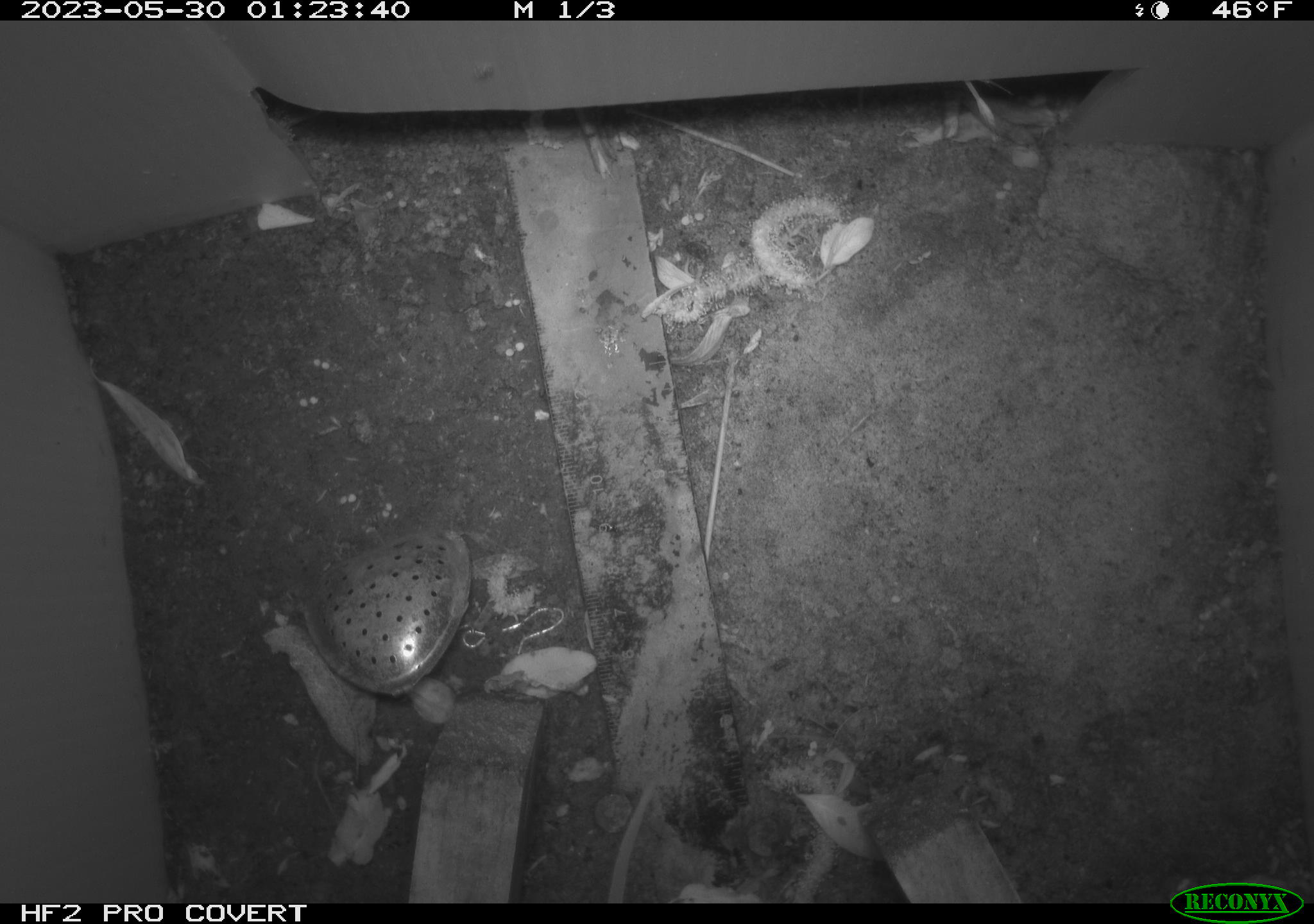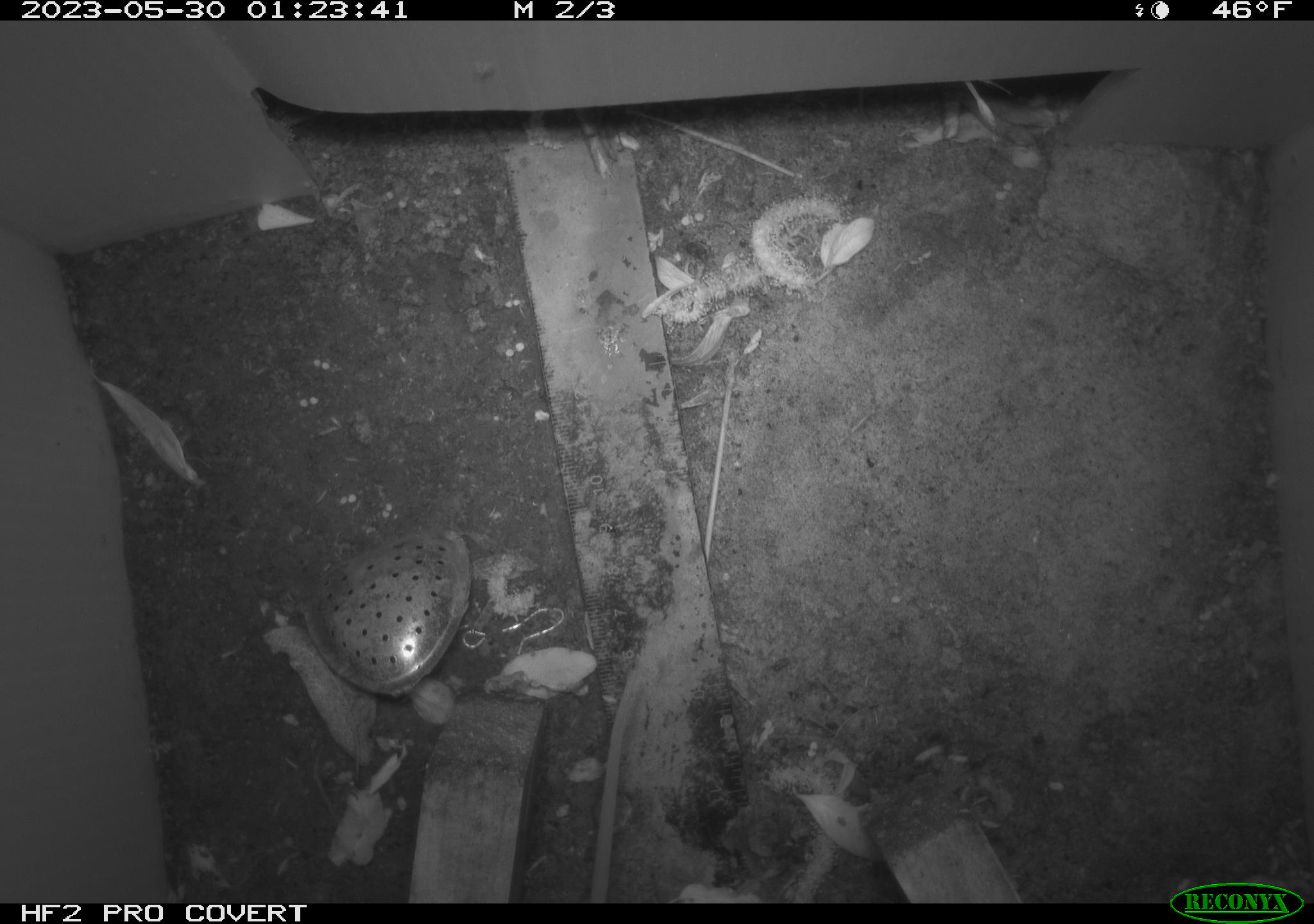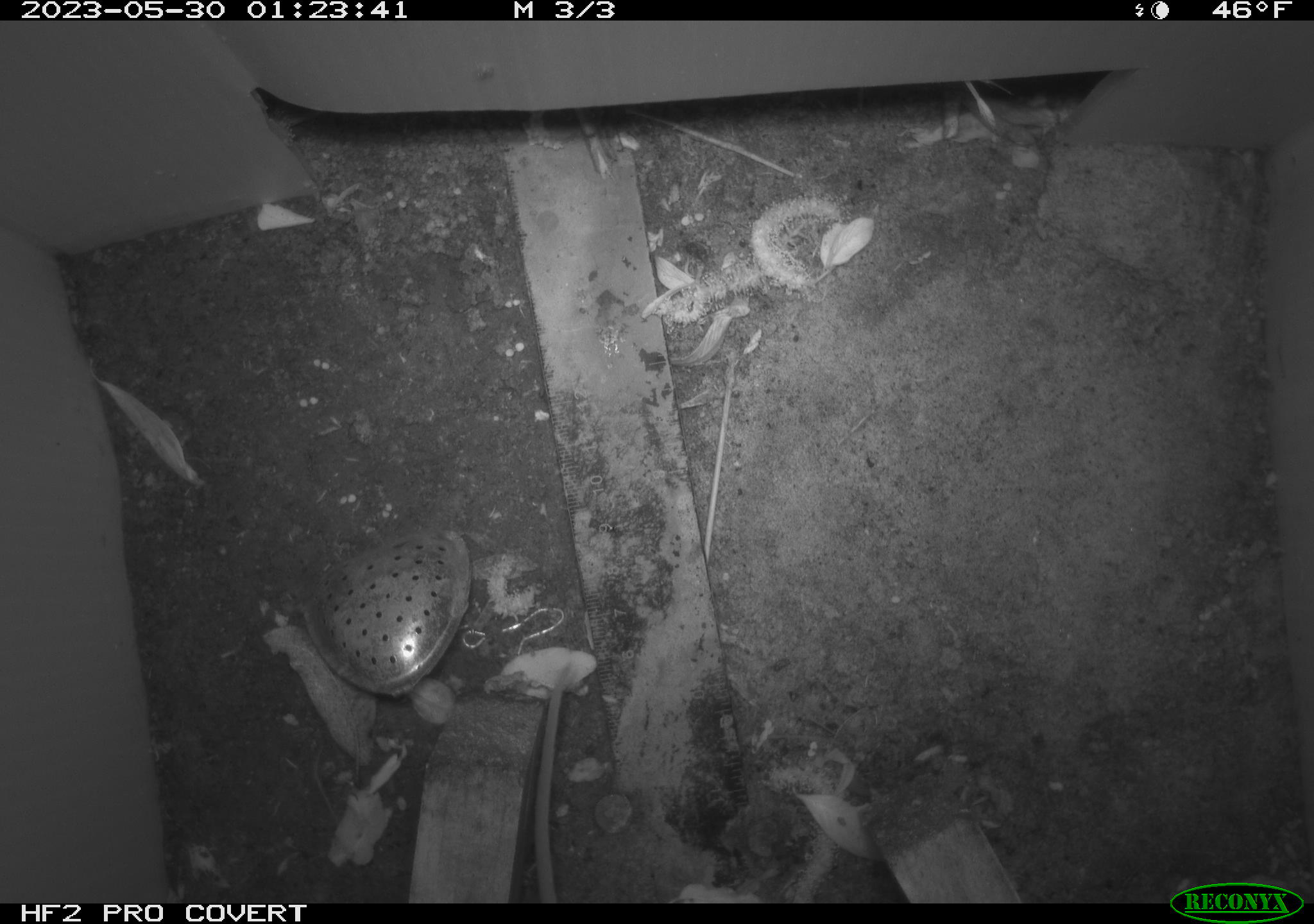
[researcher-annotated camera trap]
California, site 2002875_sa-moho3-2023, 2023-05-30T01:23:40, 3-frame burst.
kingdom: Animalia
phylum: Chordata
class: Mammalia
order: Rodentia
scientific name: Rodentia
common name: mouse species